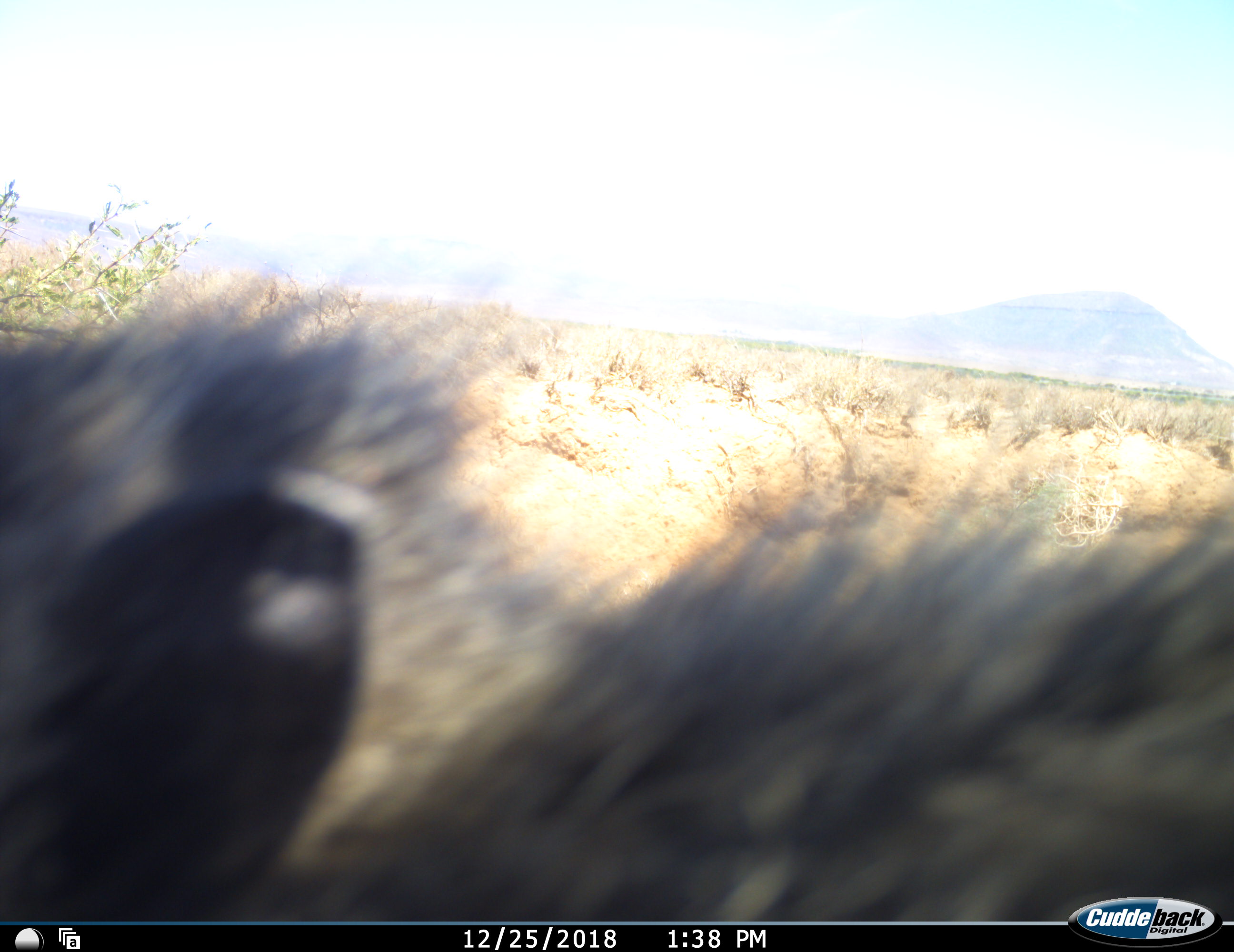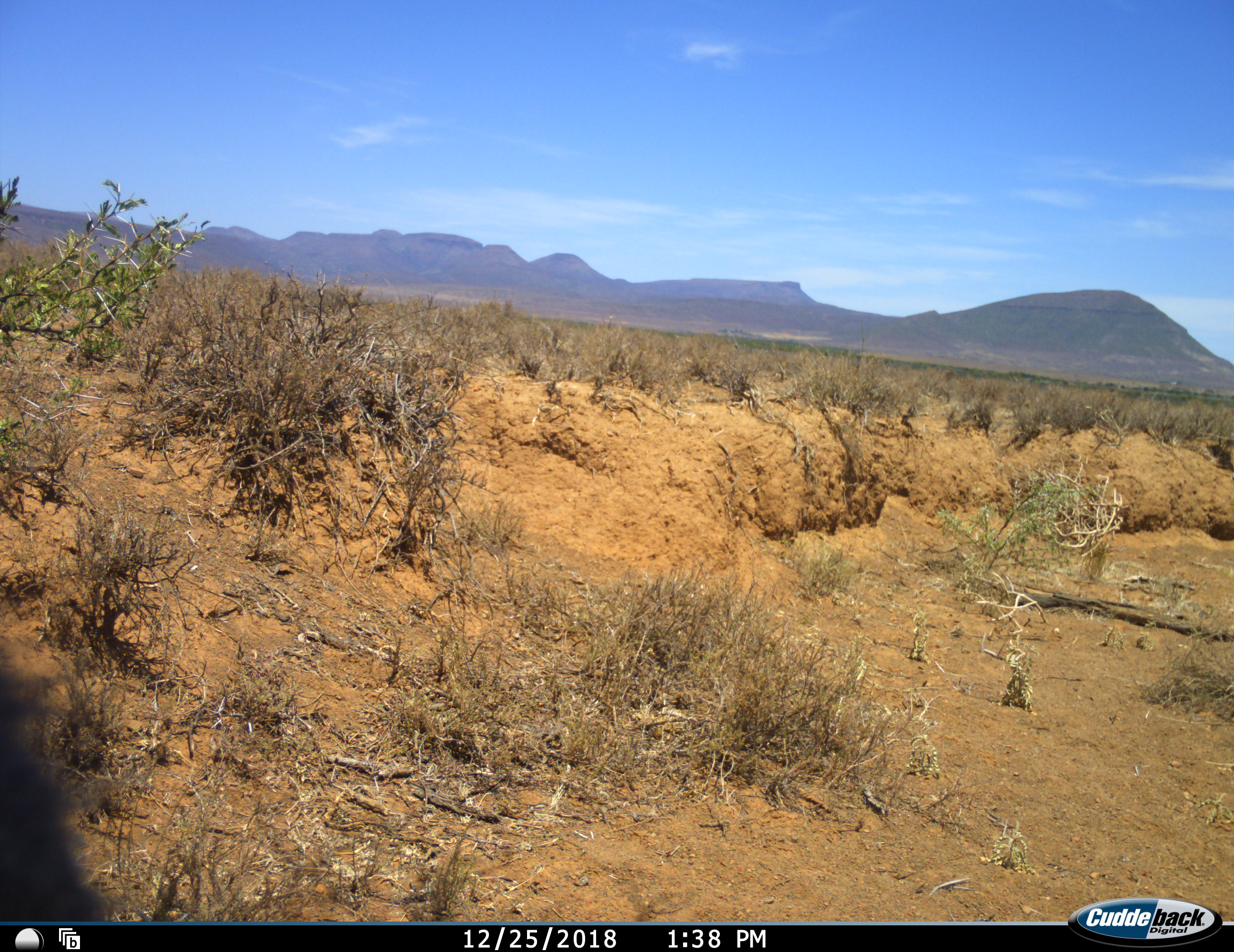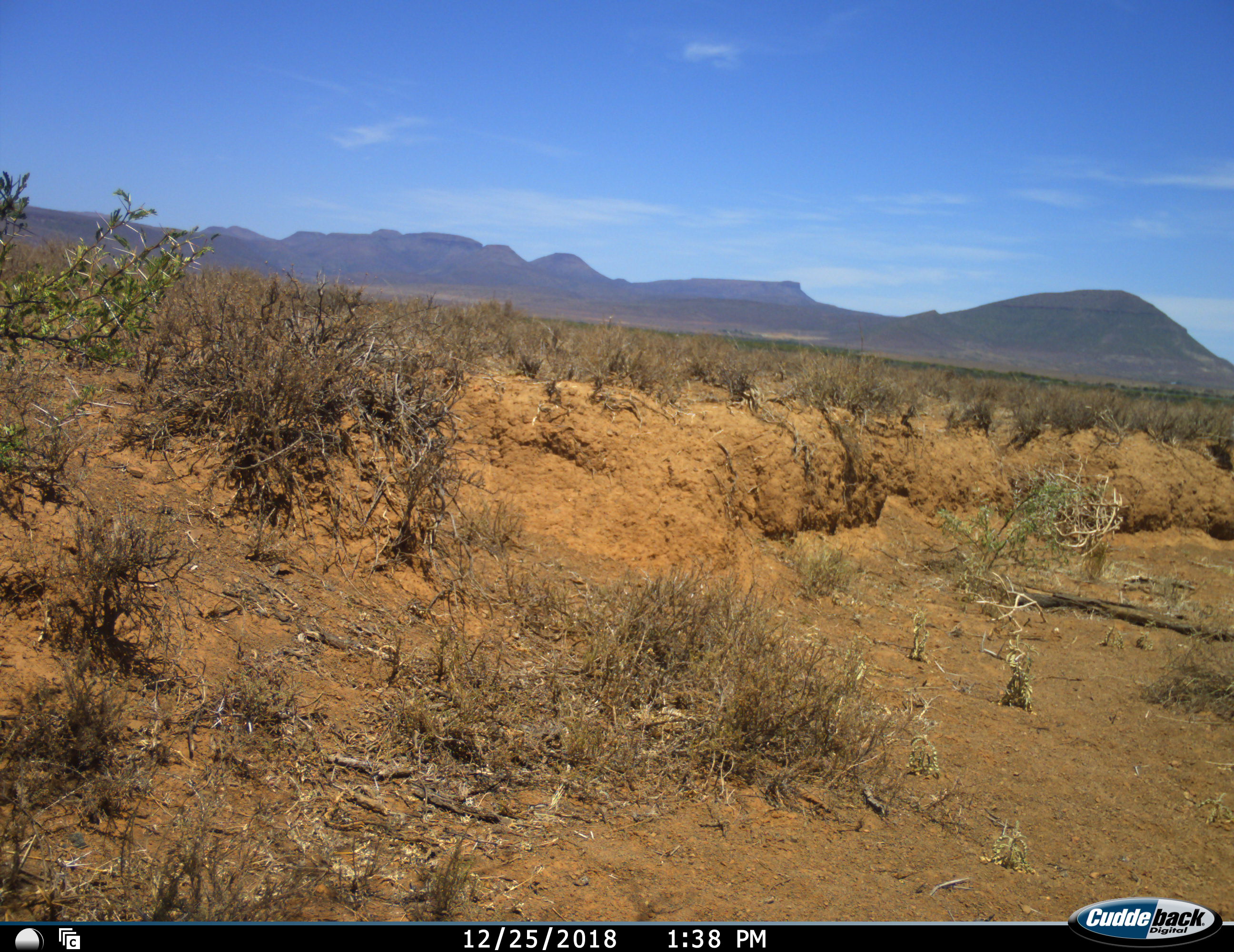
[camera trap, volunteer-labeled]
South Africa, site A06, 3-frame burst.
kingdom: Animalia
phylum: Chordata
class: Mammalia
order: Primates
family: Cercopithecidae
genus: Chlorocebus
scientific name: Chlorocebus pygerythrus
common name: vervet monkey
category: monkeyvervet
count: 1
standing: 0%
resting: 0%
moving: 80%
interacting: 0%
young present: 0%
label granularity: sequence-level